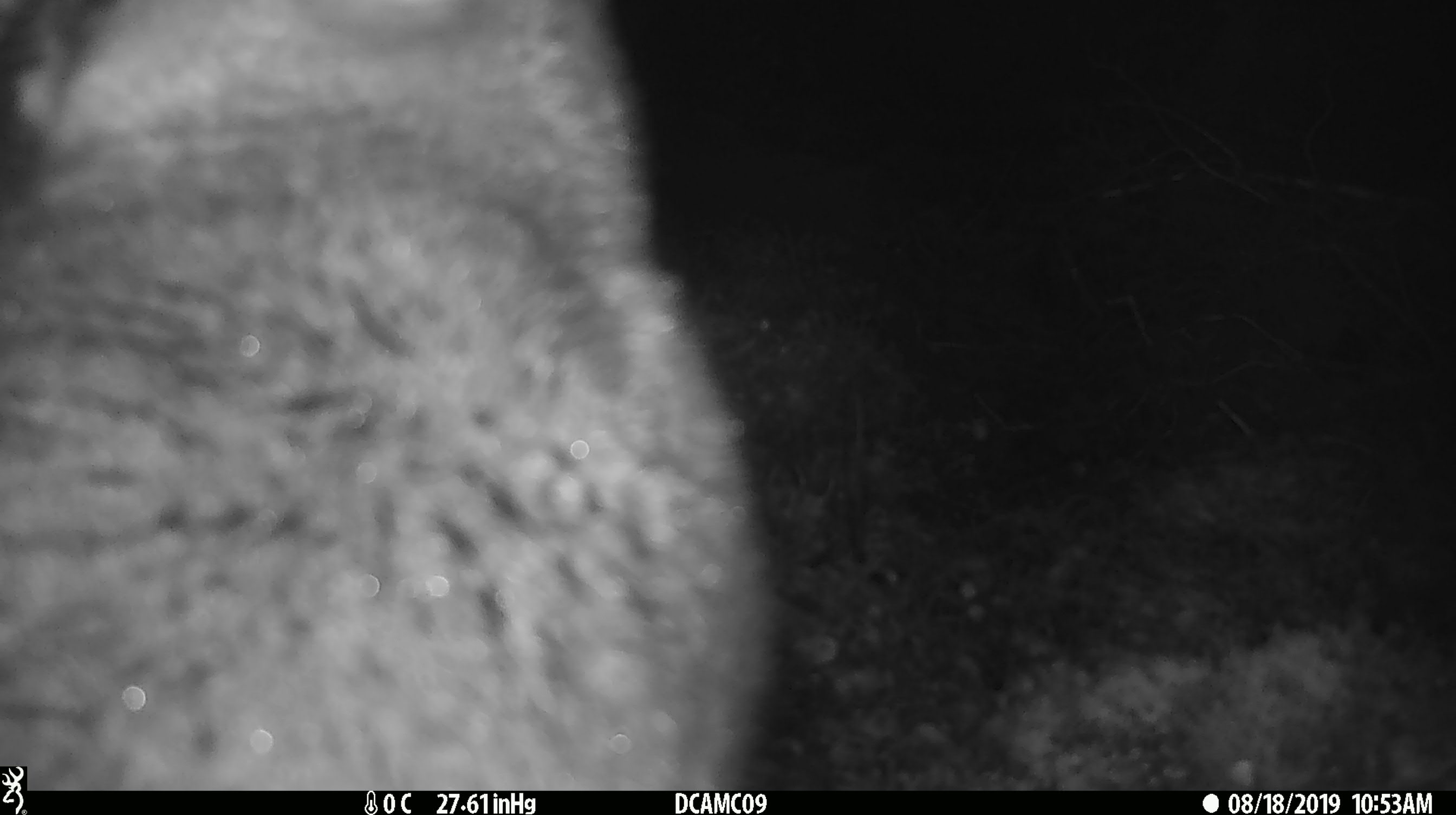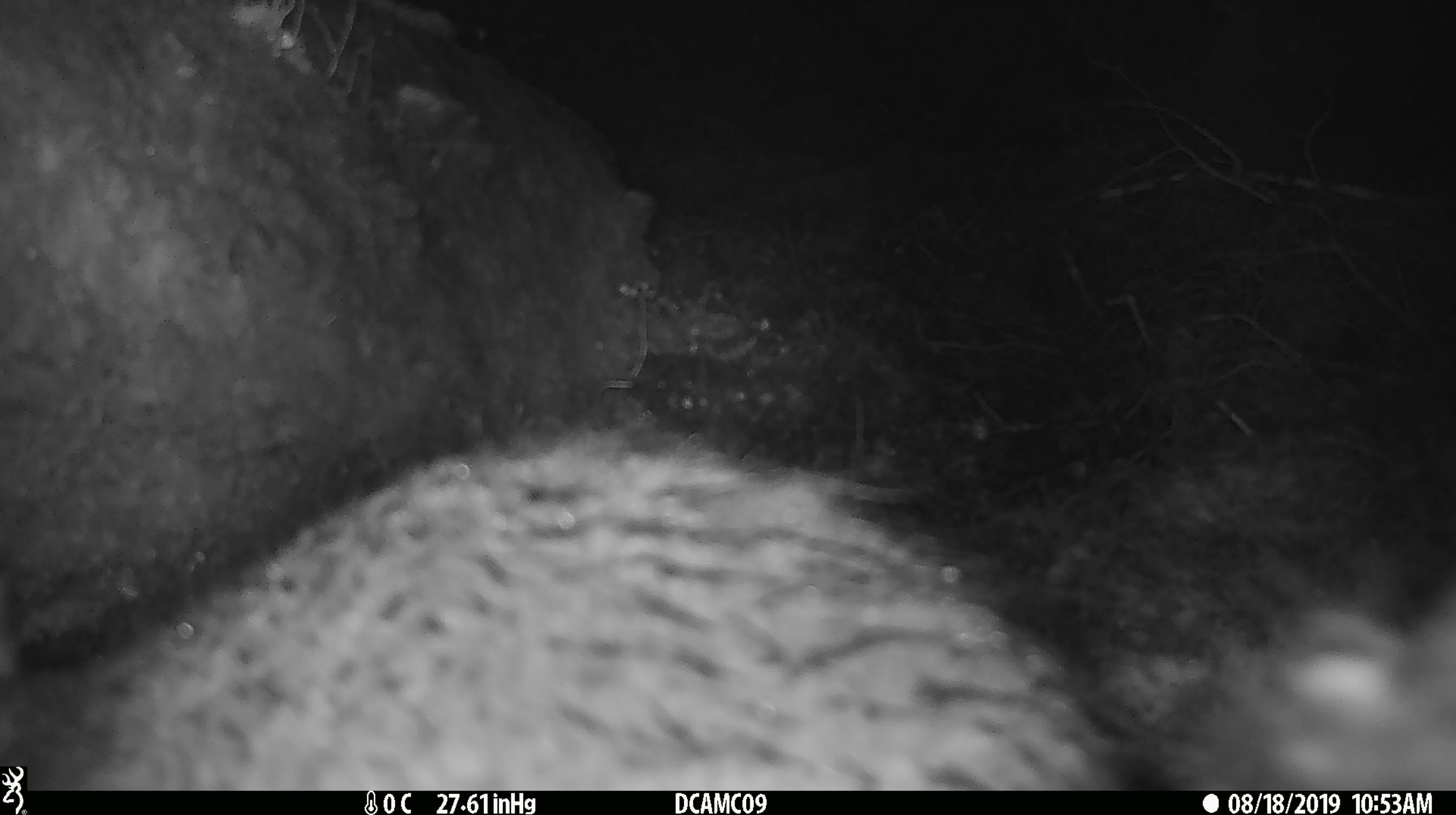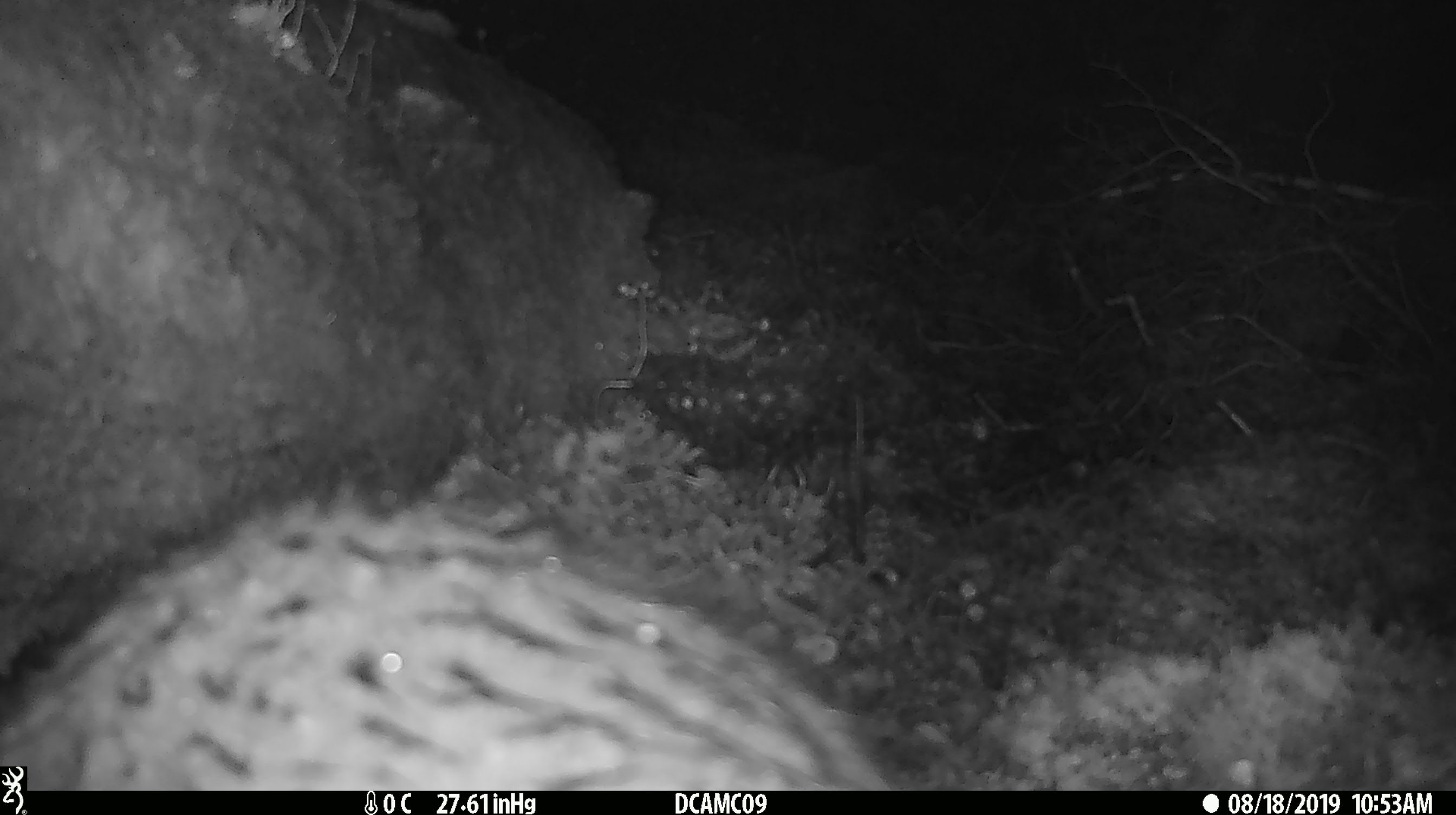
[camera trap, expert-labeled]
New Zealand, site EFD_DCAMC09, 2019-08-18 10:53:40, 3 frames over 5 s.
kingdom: Animalia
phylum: Chordata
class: Mammalia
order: Diprotodontia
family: Phalangeridae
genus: Trichosurus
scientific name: Trichosurus vulpecula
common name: common brushtail possum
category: possum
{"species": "possum (common brushtail possum) (Trichosurus vulpecula)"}